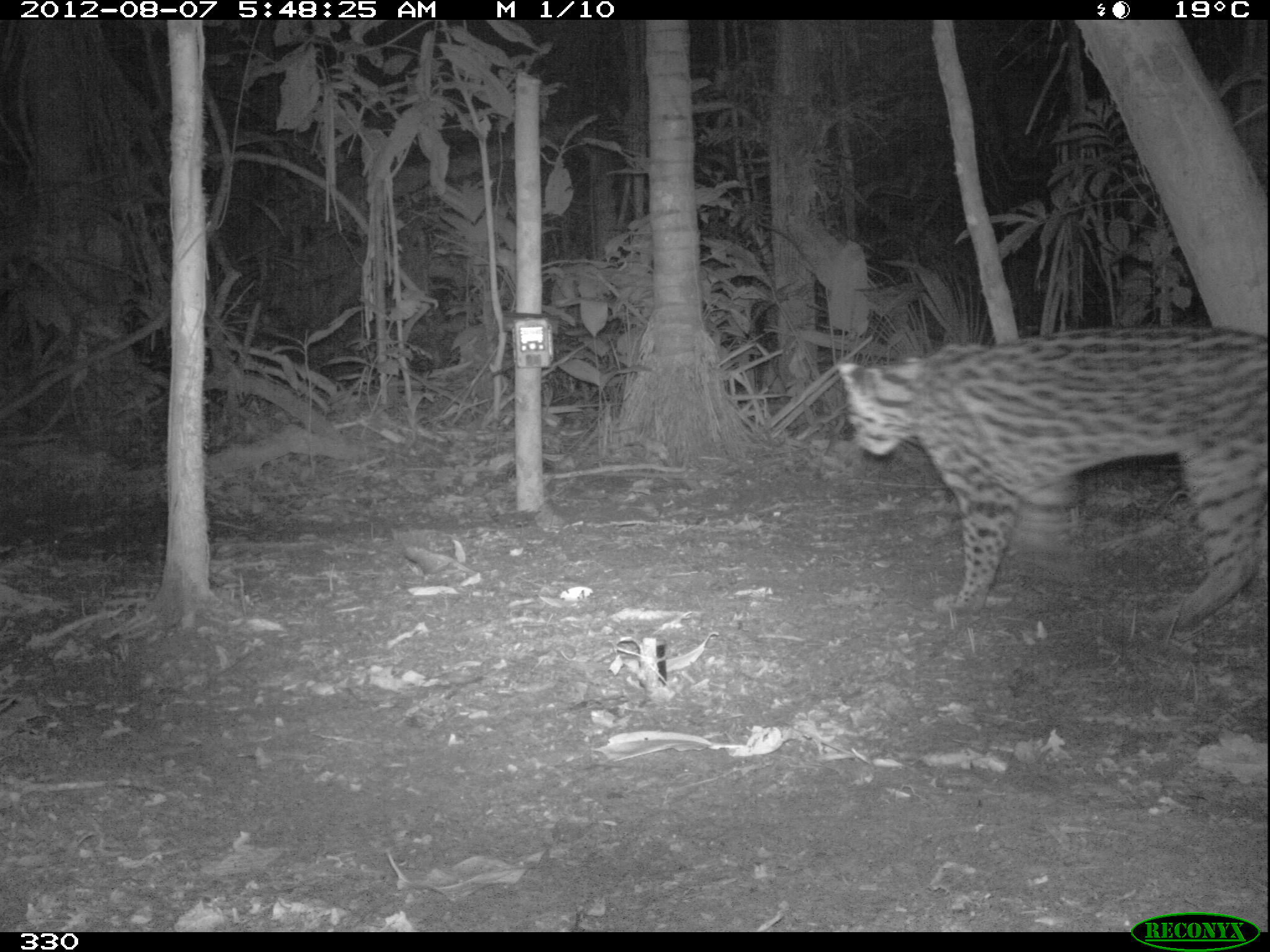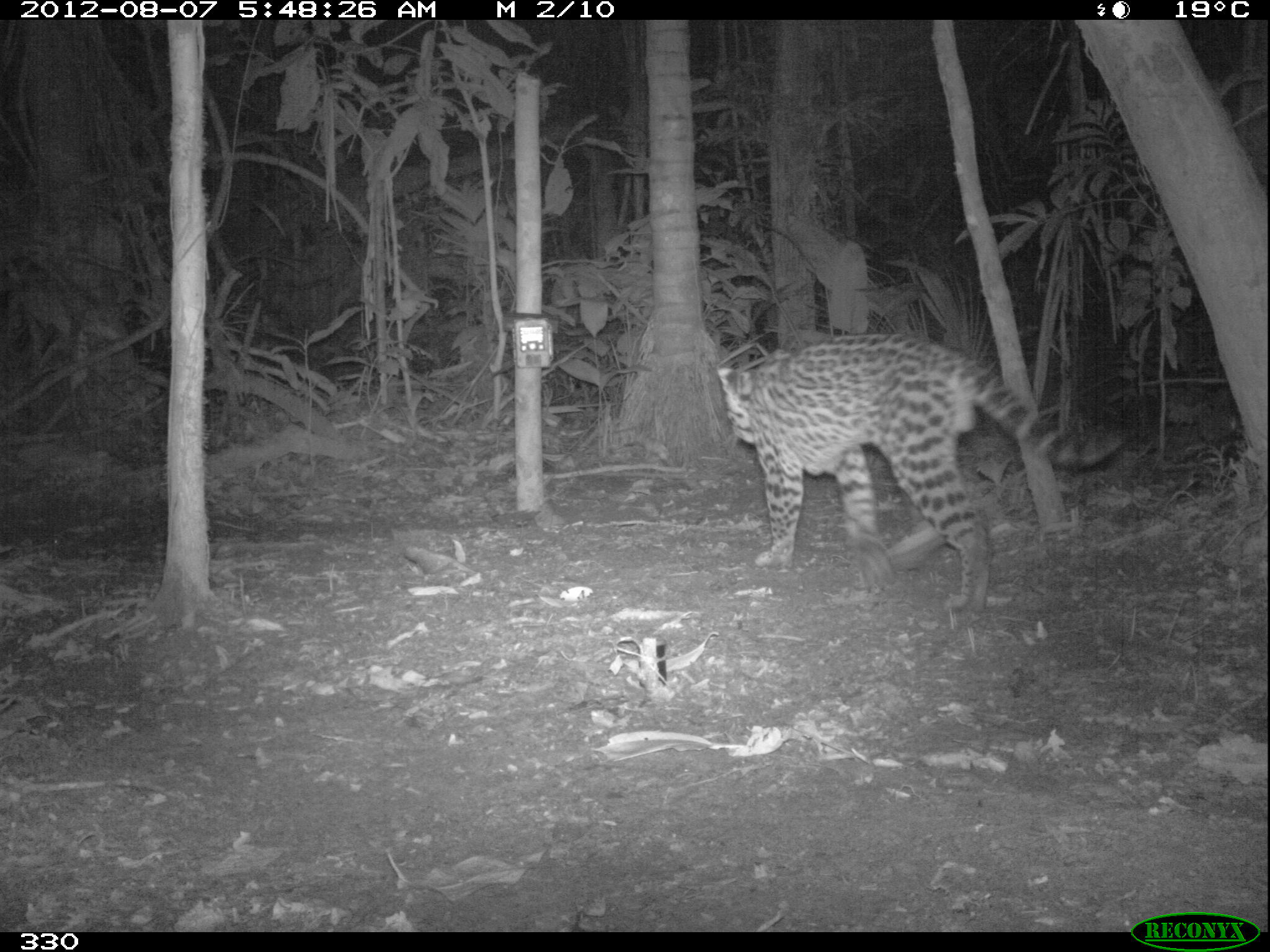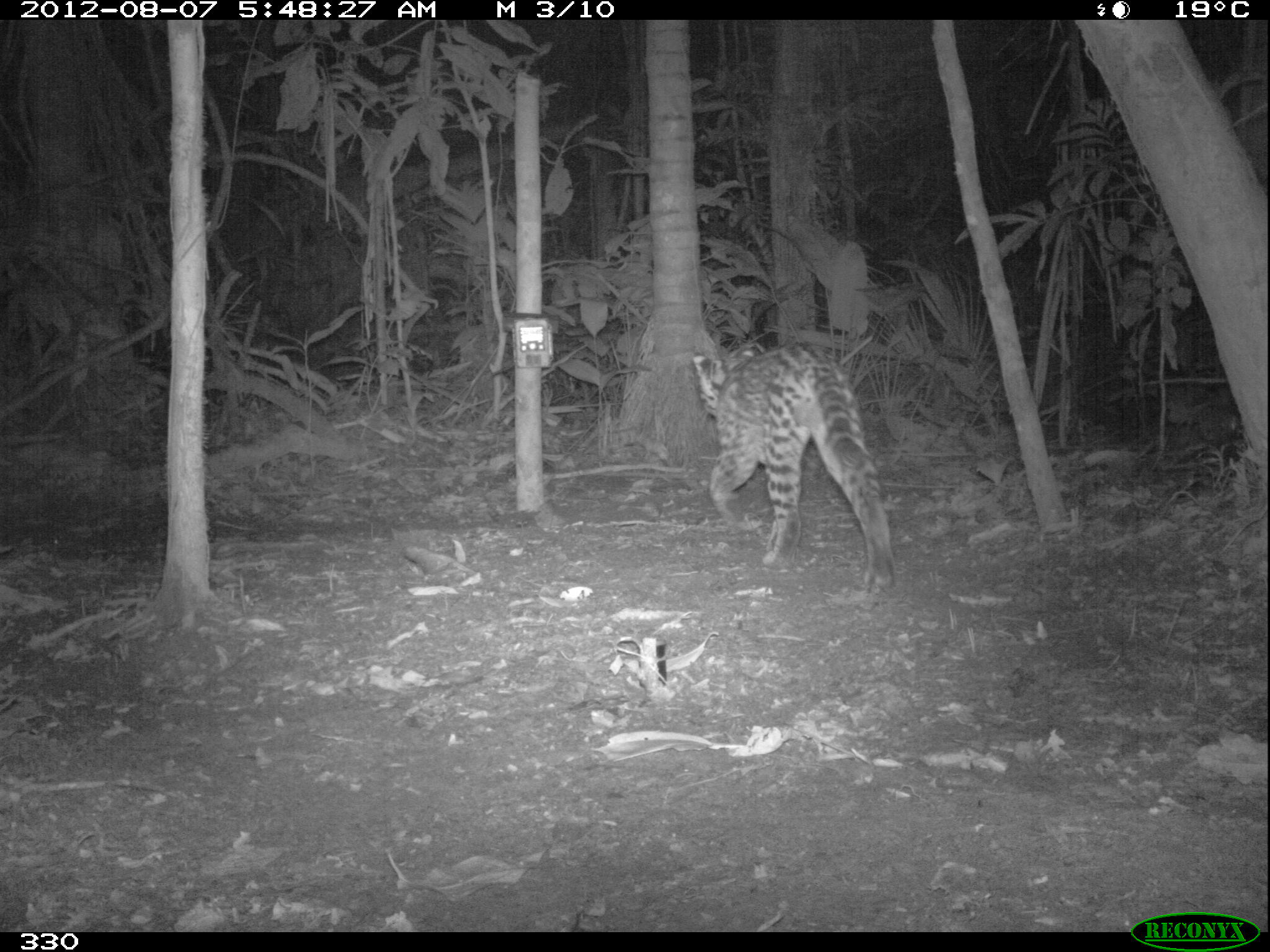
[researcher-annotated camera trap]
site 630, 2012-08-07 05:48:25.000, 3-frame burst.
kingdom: Animalia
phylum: Chordata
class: Mammalia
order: Carnivora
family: Felidae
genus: Leopardus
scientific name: Leopardus pardalis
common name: ocelot